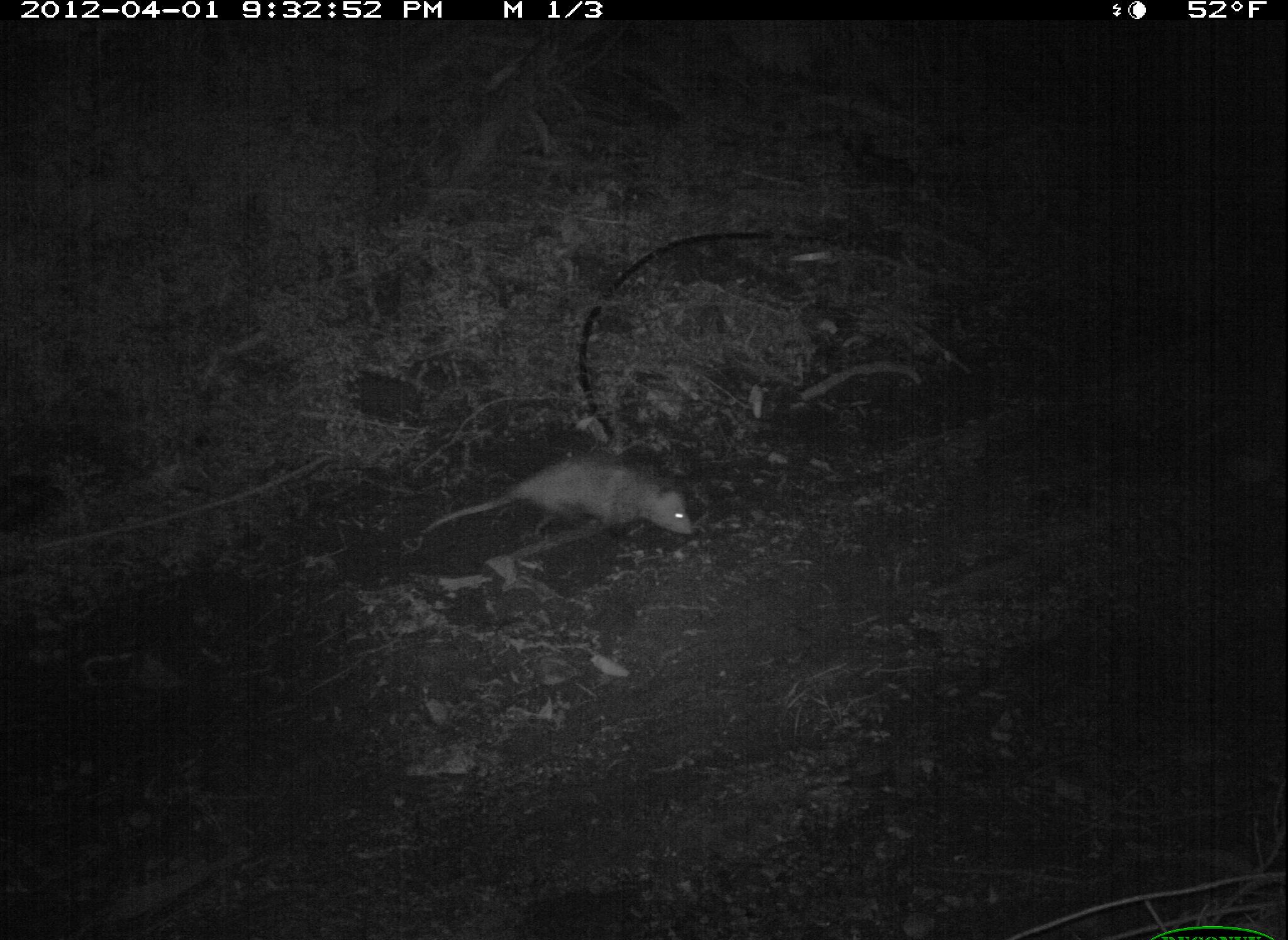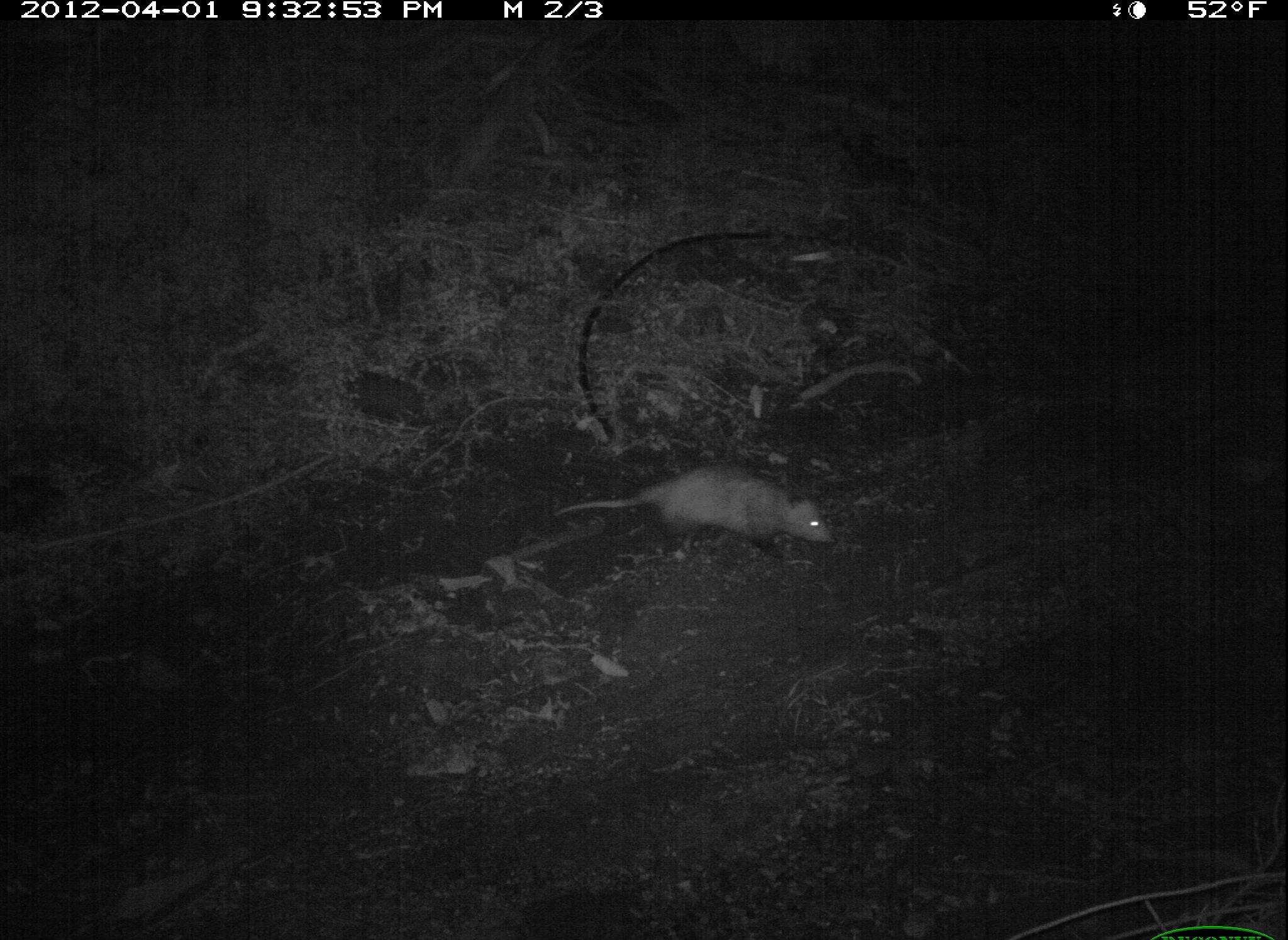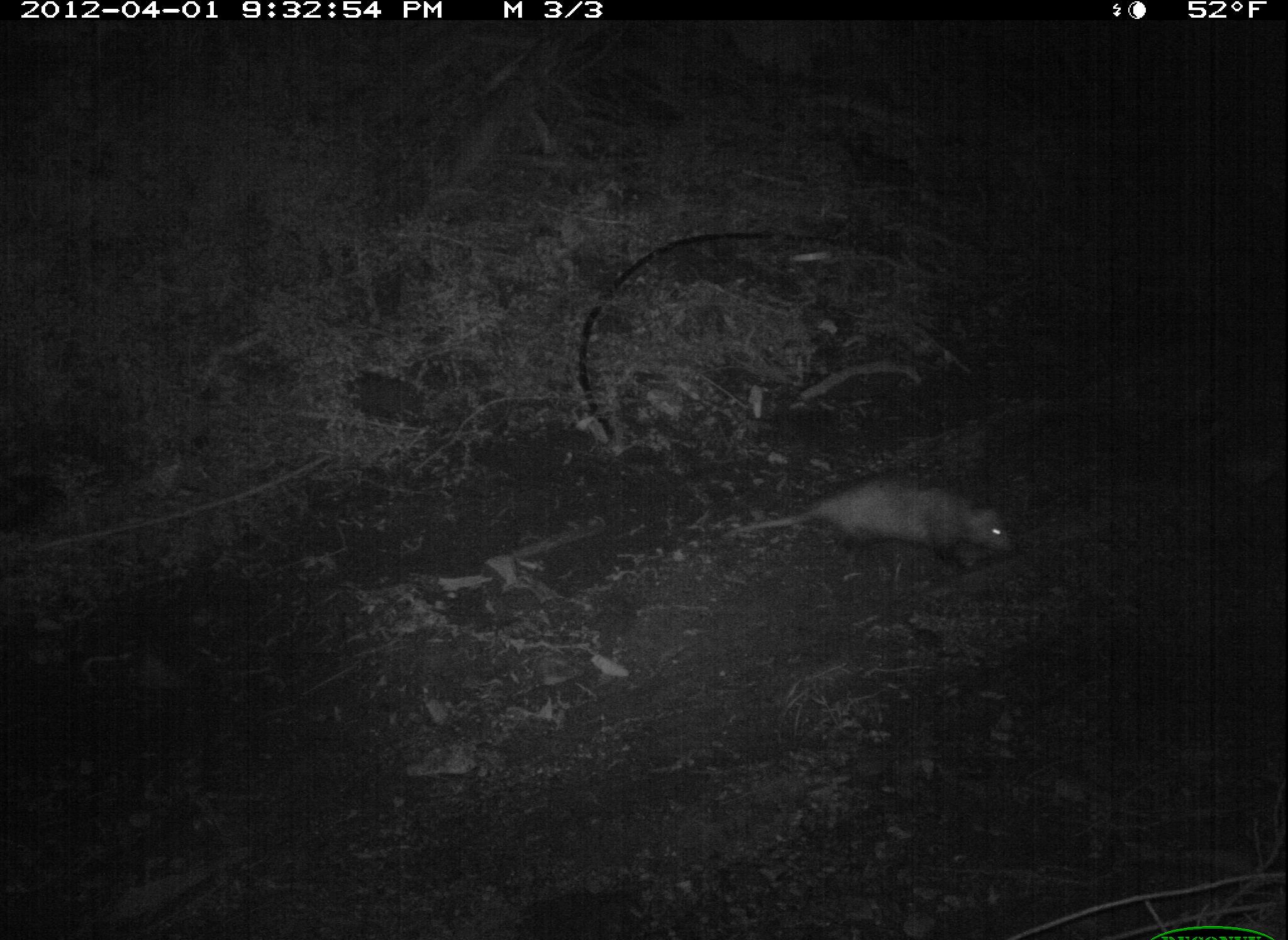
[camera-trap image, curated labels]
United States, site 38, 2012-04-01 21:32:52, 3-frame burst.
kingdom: Animalia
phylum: Chordata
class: Mammalia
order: Didelphimorphia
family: Didelphidae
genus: Didelphis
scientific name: Didelphis virginiana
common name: virginia opossum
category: opossum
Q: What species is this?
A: Opossum (virginia opossum) (Didelphis virginiana).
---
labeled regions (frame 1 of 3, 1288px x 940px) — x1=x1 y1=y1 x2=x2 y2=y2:
opossum: x1=420 y1=456 x2=710 y2=569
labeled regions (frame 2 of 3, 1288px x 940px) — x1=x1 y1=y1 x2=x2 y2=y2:
opossum: x1=538 y1=454 x2=847 y2=572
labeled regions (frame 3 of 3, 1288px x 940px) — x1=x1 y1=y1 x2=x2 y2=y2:
opossum: x1=723 y1=477 x2=1027 y2=585